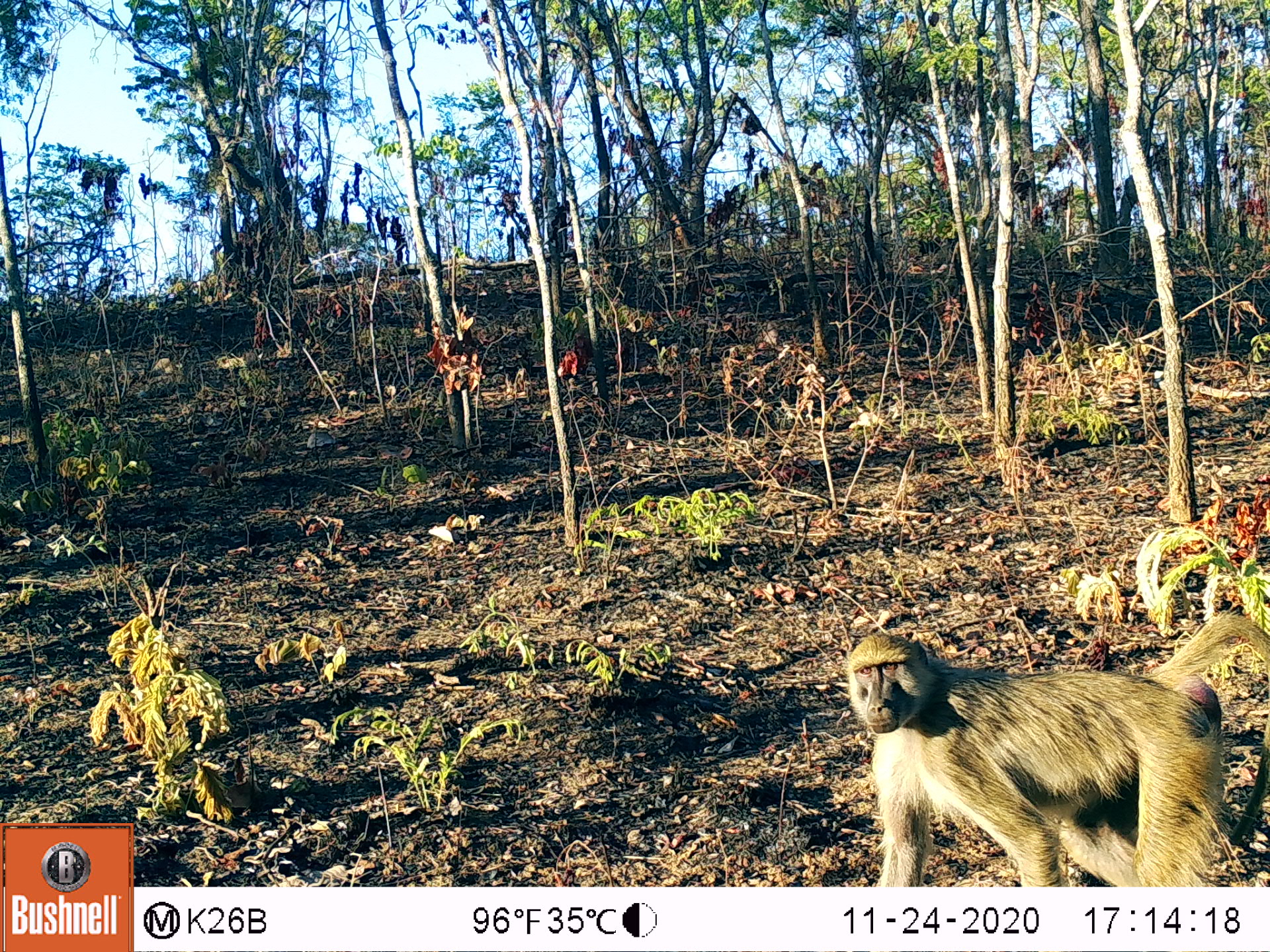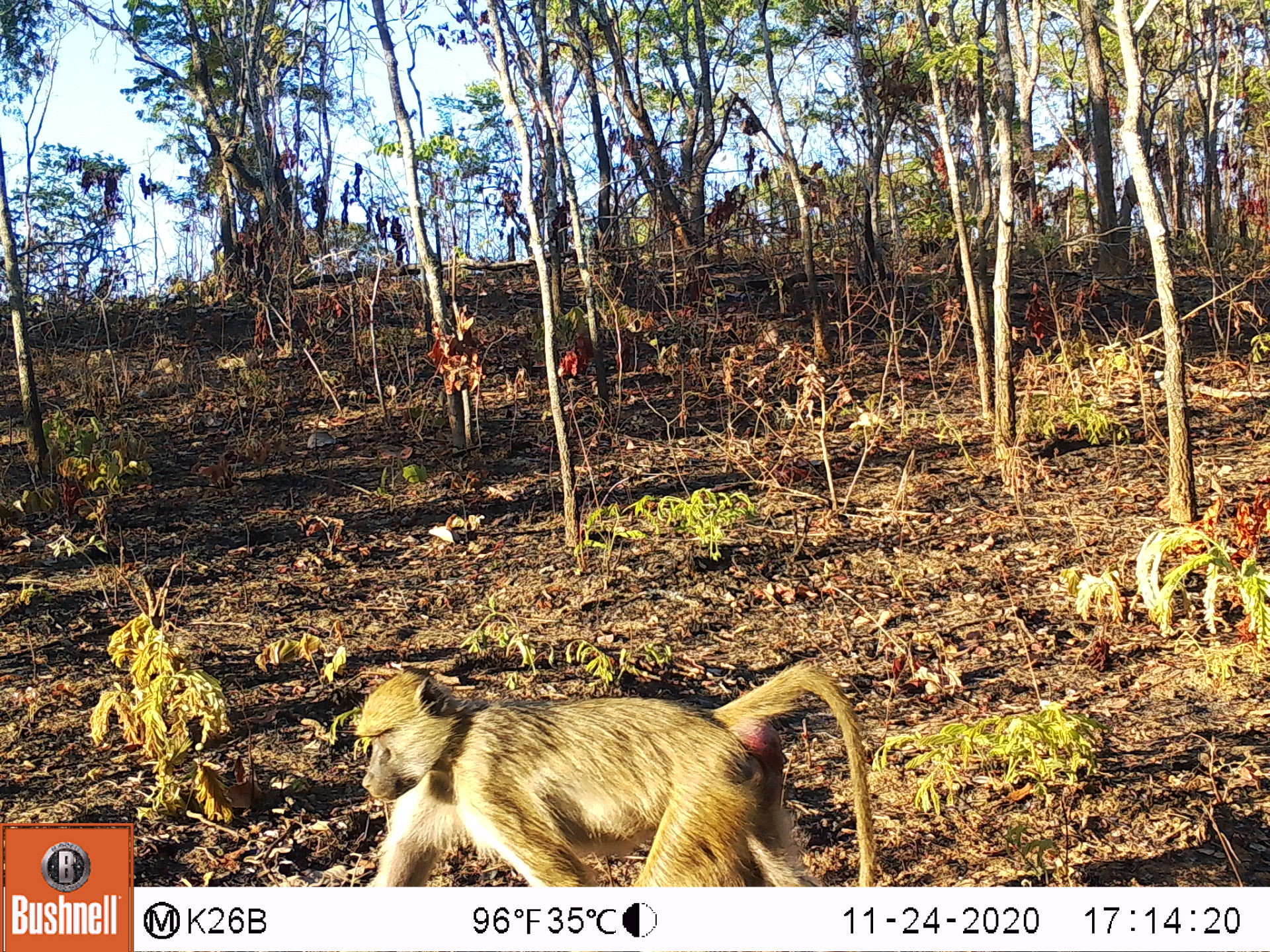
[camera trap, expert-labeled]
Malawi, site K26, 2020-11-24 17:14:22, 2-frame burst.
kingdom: Animalia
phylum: Chordata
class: Mammalia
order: Primates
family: Cercopithecidae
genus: Papio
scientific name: Papio cynocephalus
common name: yellow baboon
Yellow baboon (Papio cynocephalus), count 1.